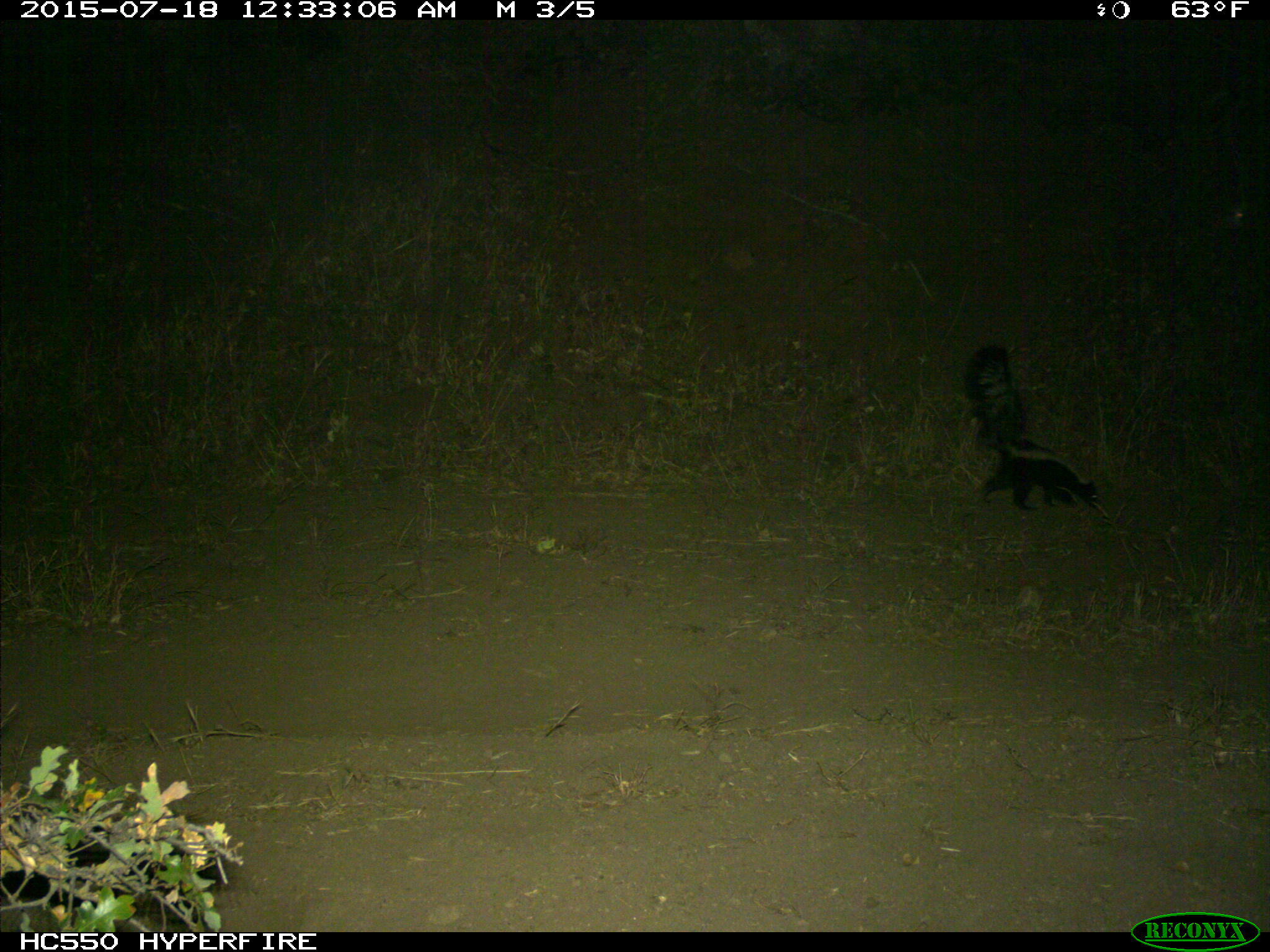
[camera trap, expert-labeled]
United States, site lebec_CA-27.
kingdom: Animalia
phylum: Chordata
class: Mammalia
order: Carnivora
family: Mephitidae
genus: Mephitis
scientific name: Mephitis mephitis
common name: striped skunk